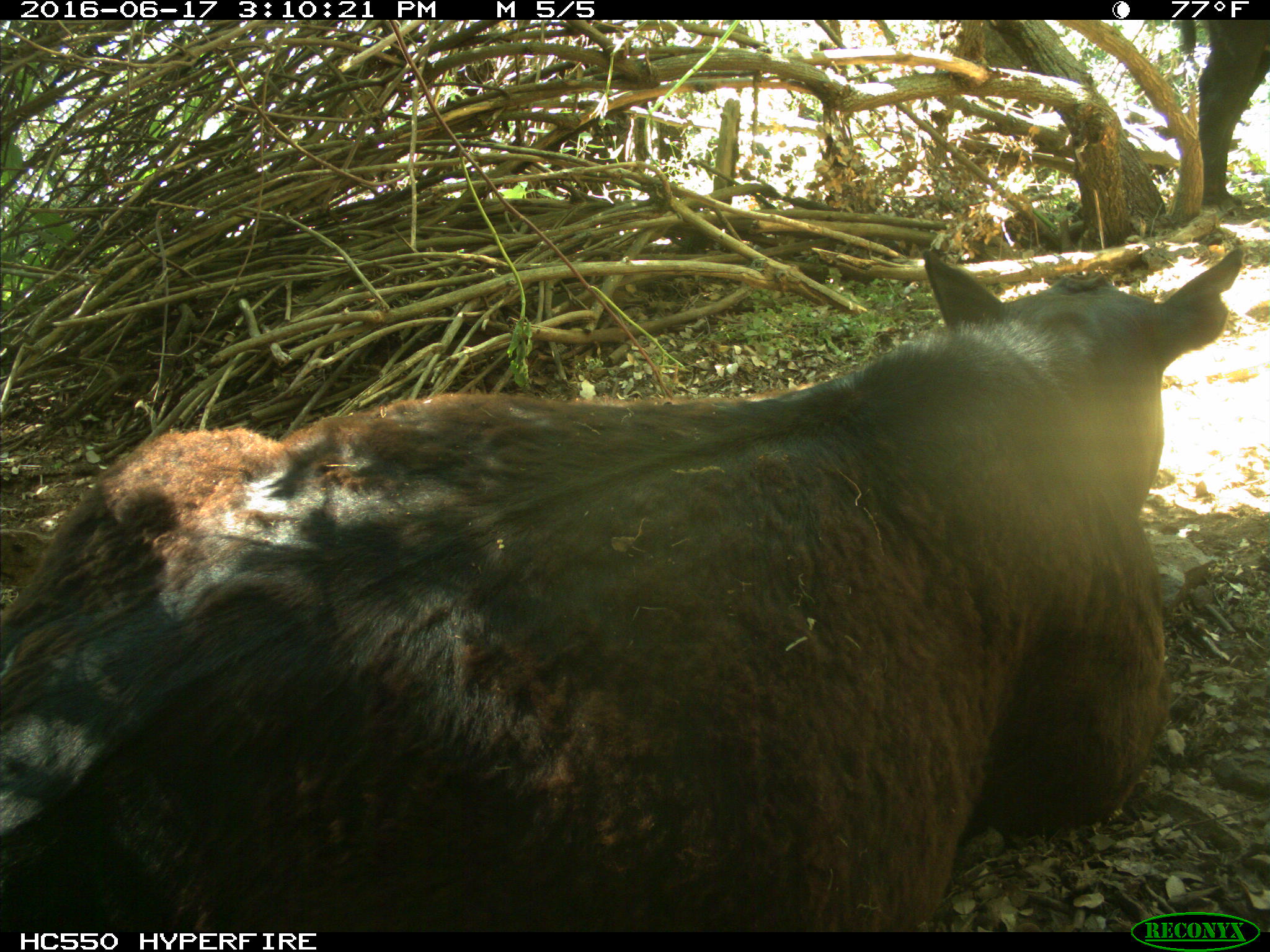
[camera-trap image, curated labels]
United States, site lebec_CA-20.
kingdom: Animalia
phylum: Chordata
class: Mammalia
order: Artiodactyla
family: Bovidae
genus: Bos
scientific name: Bos taurus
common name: domestic cow